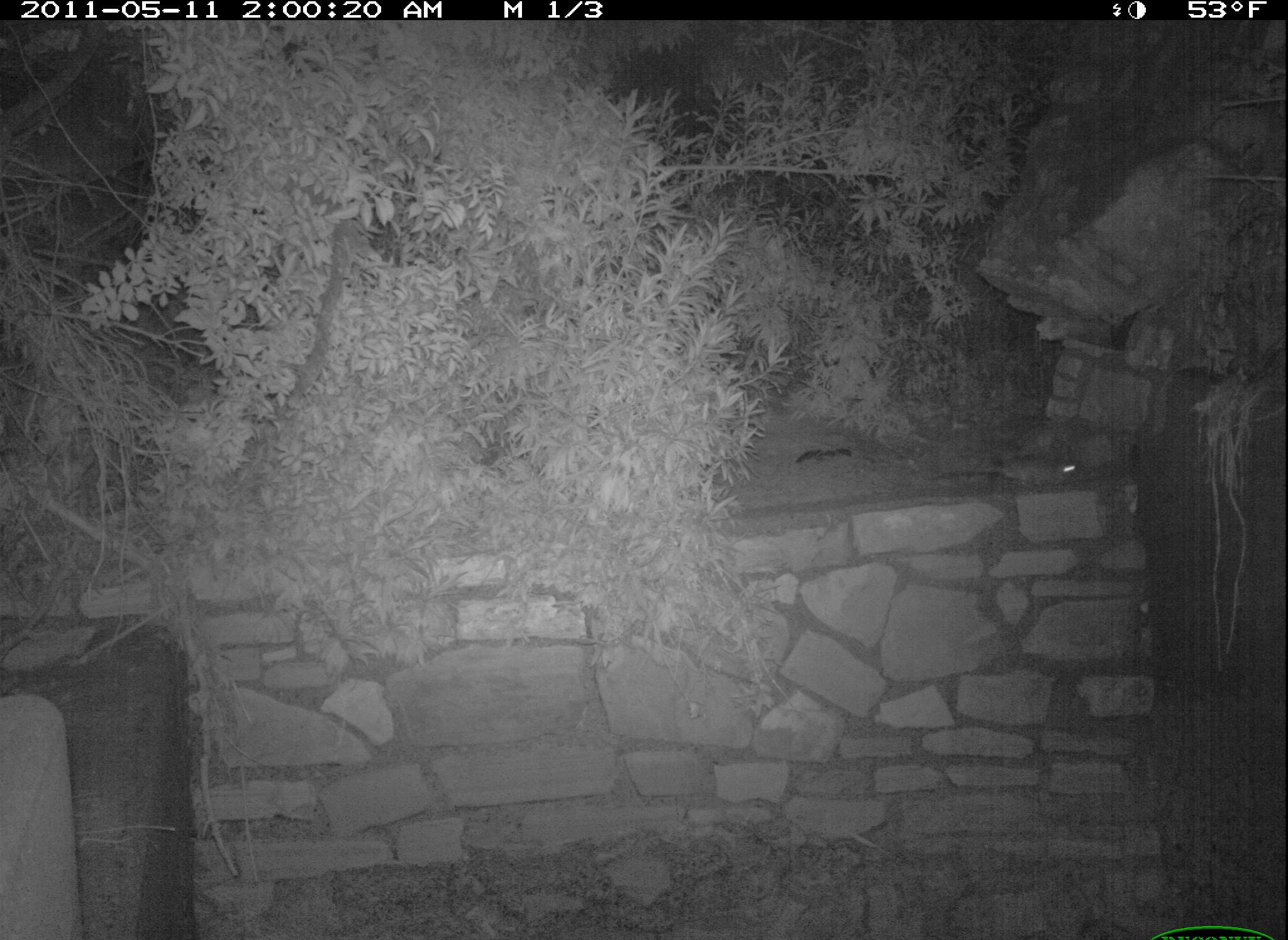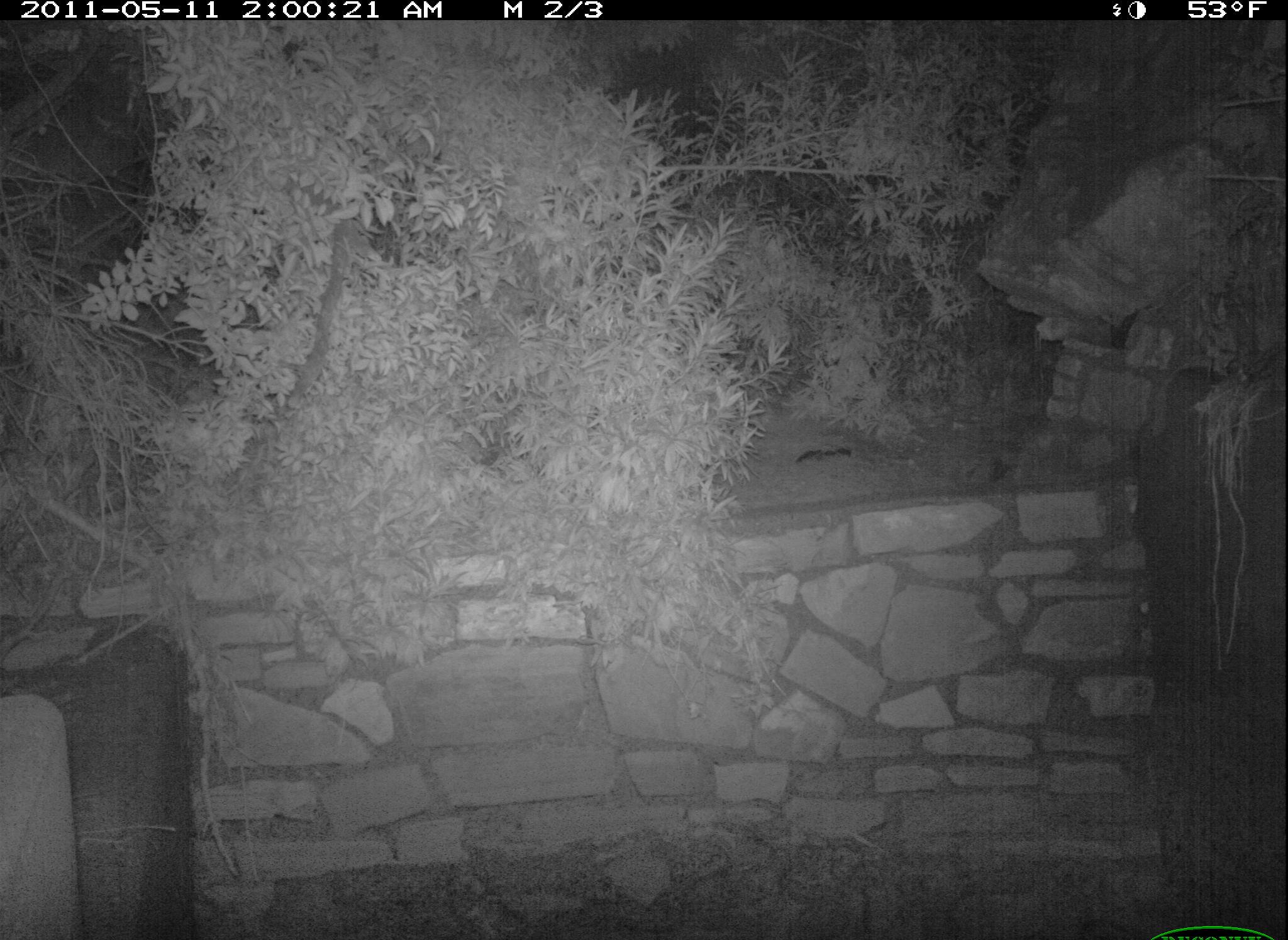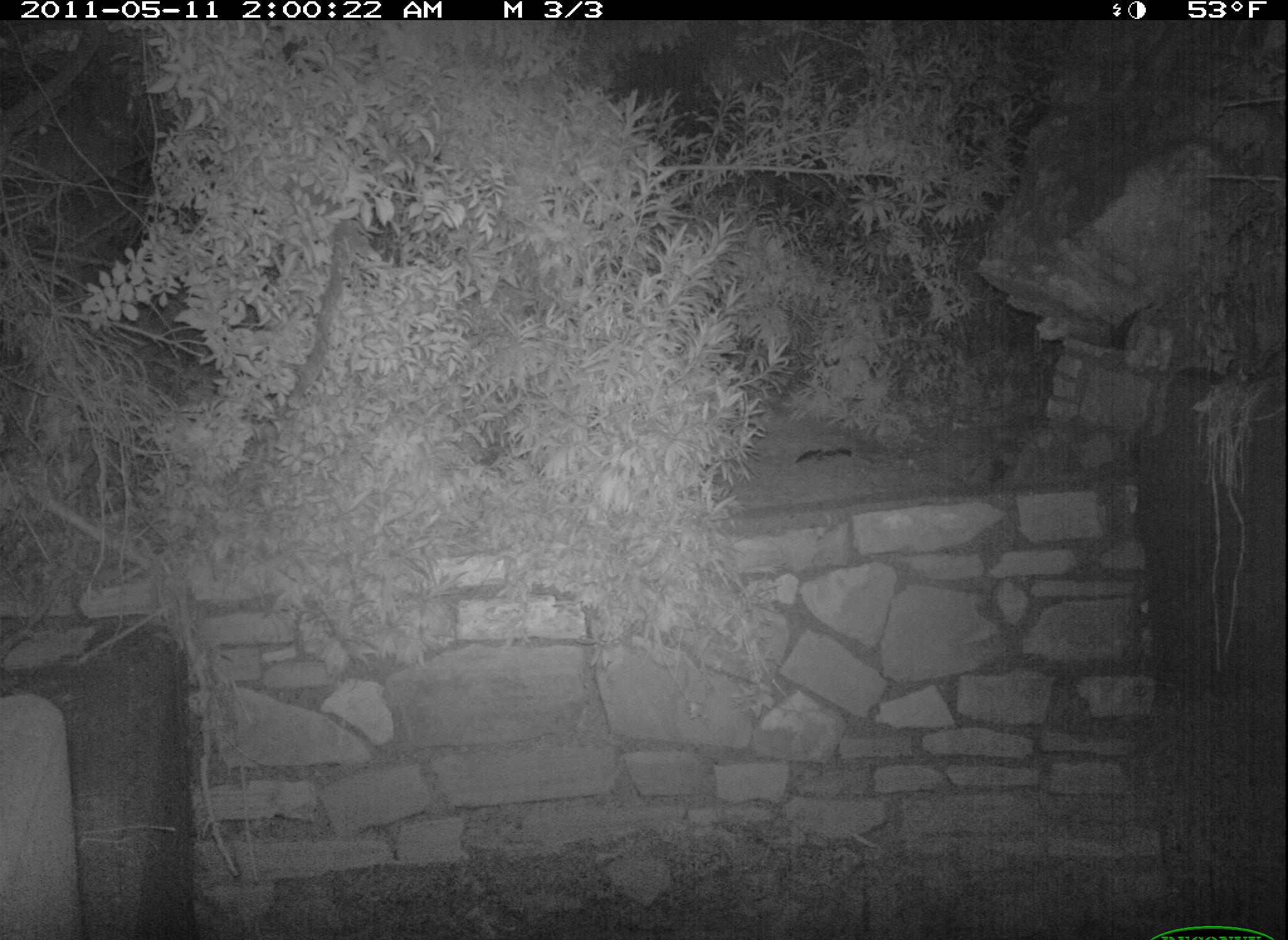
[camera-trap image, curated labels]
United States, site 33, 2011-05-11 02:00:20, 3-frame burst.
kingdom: Animalia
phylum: Chordata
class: Mammalia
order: Rodentia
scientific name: Rodentia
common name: rodent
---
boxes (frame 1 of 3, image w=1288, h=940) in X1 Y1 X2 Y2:
rodent: 977 445 1084 494